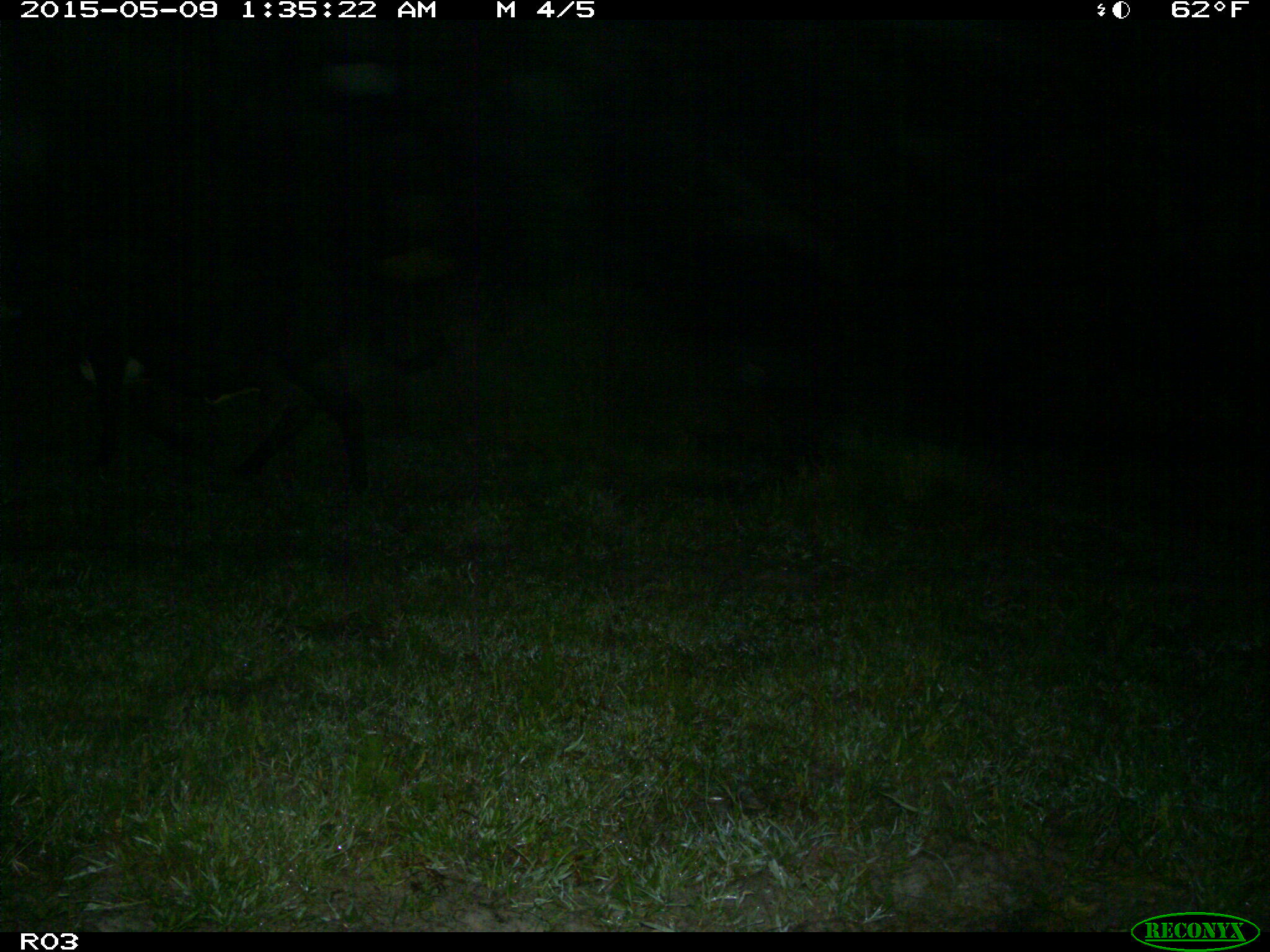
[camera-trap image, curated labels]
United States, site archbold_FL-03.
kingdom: Animalia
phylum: Chordata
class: Mammalia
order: Artiodactyla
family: Bovidae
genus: Bos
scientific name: Bos taurus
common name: domestic cow